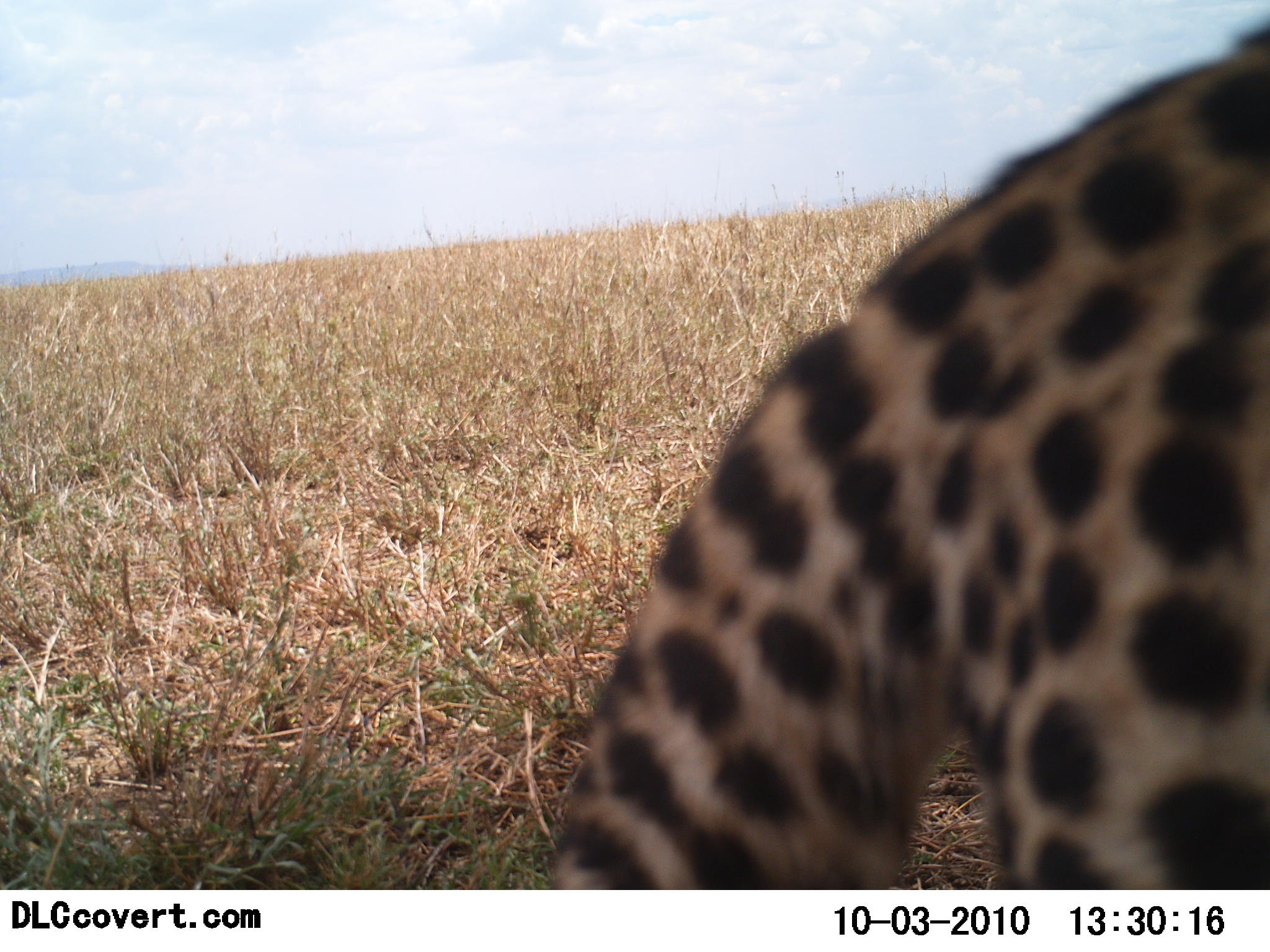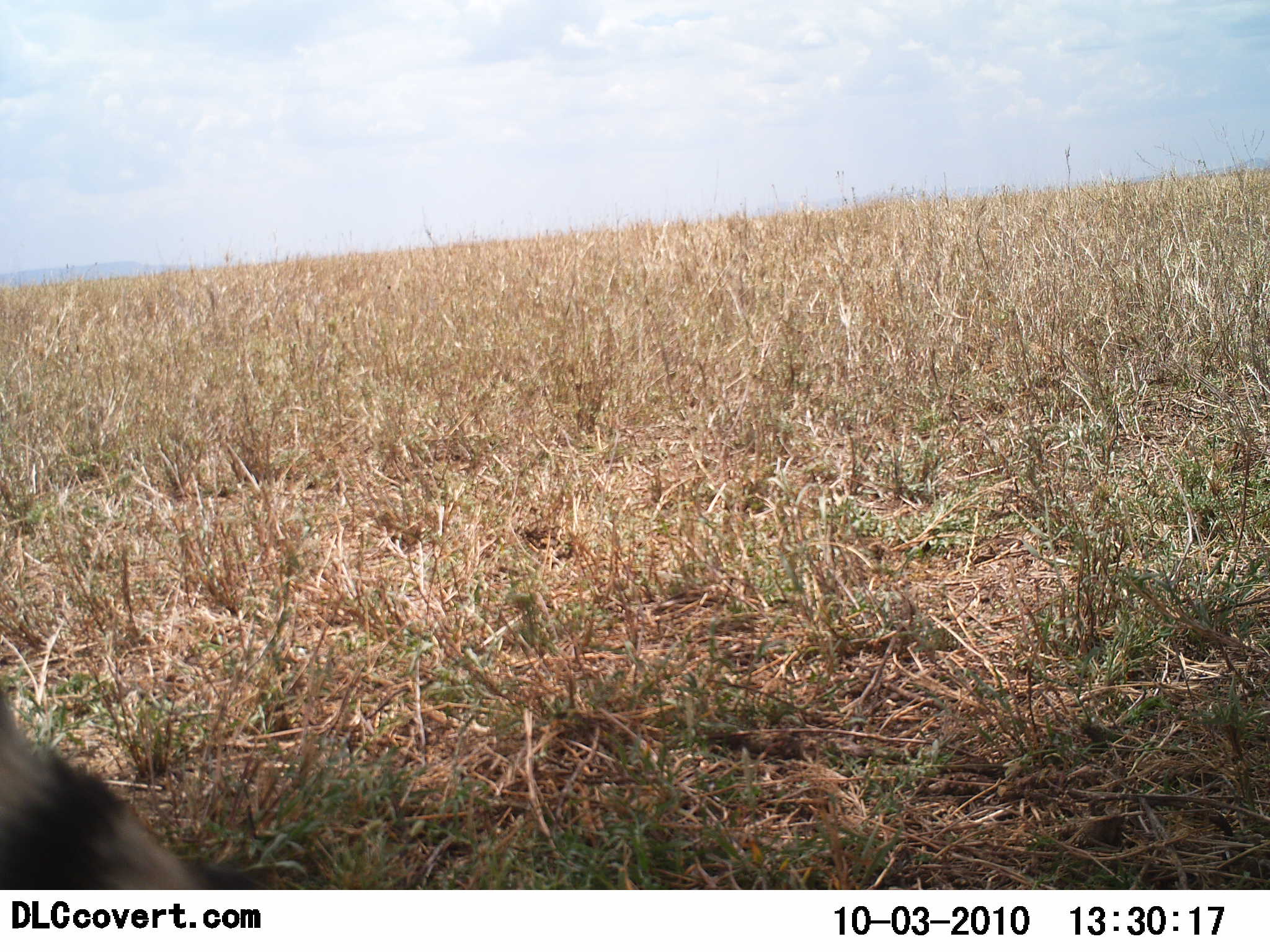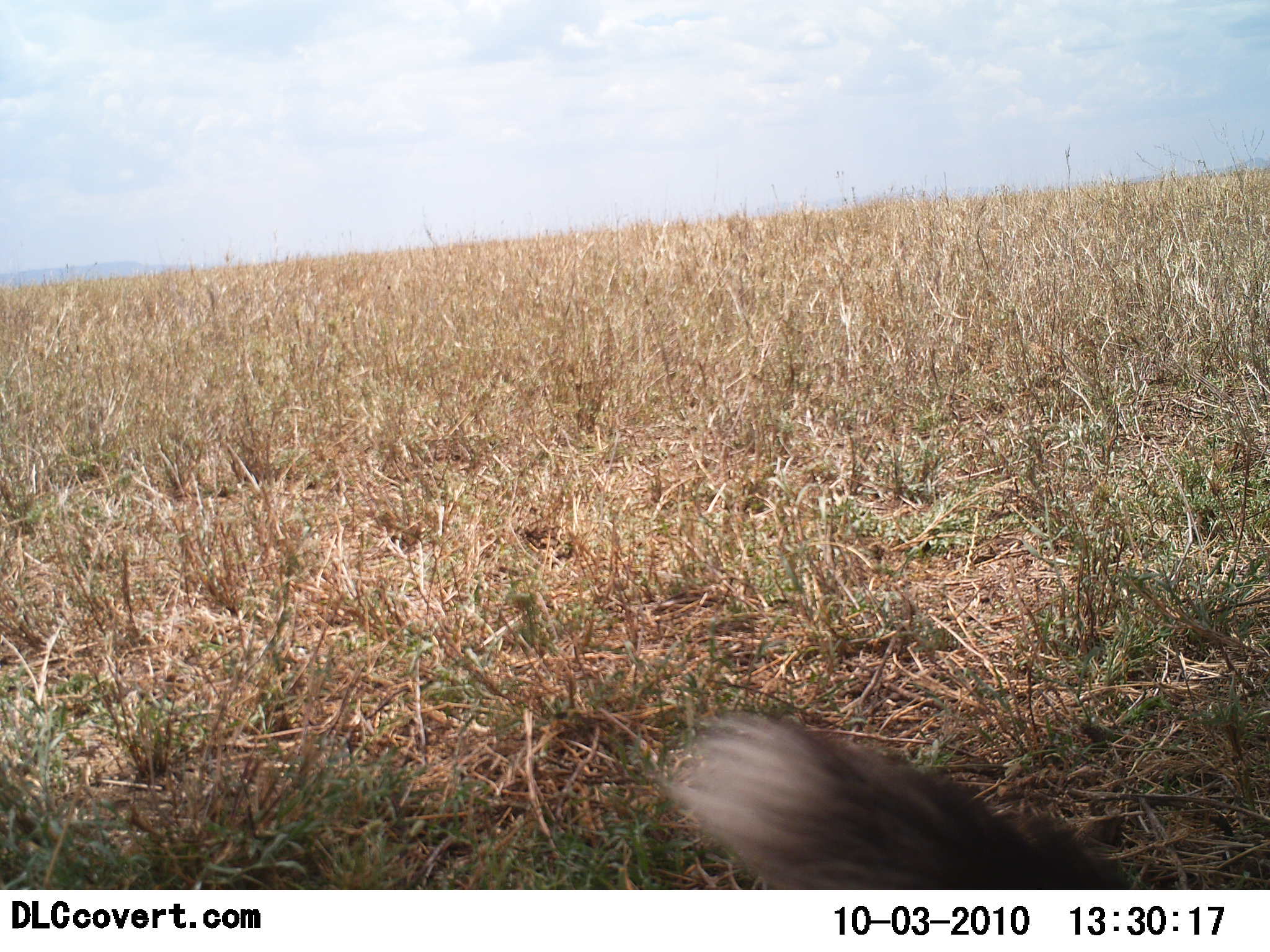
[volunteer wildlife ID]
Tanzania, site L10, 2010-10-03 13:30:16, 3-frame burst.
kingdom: Animalia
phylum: Chordata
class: Mammalia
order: Carnivora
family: Felidae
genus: Acinonyx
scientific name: Acinonyx jubatus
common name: cheetah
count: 1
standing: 10%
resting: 0%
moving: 100%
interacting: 0%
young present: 0%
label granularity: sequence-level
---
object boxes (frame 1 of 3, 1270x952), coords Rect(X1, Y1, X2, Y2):
animal: Rect(553, 16, 1269, 891)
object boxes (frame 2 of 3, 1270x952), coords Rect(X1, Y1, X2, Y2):
animal: Rect(1, 693, 273, 890)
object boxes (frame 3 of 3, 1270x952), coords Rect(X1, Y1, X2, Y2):
animal: Rect(653, 712, 1137, 889)